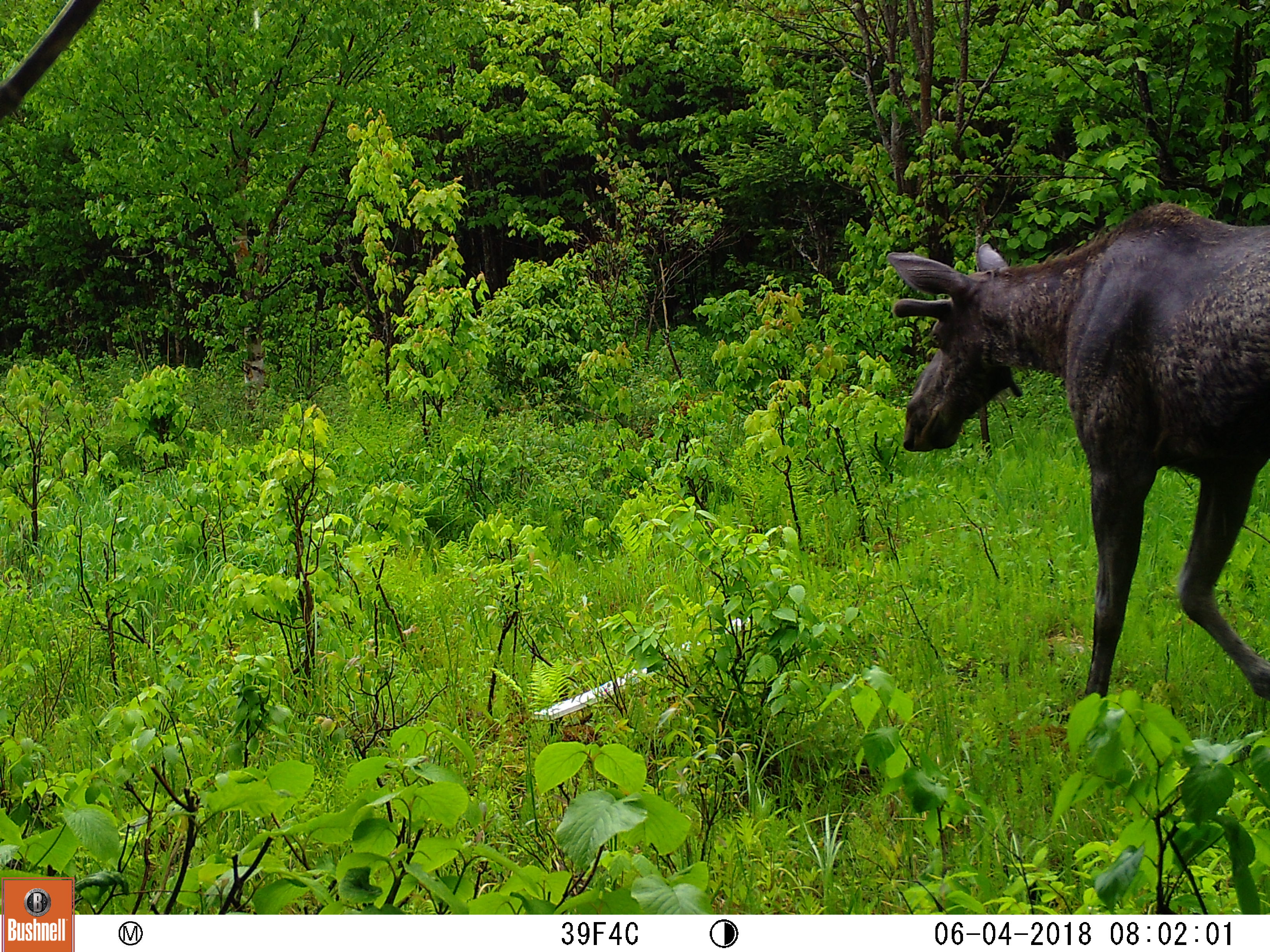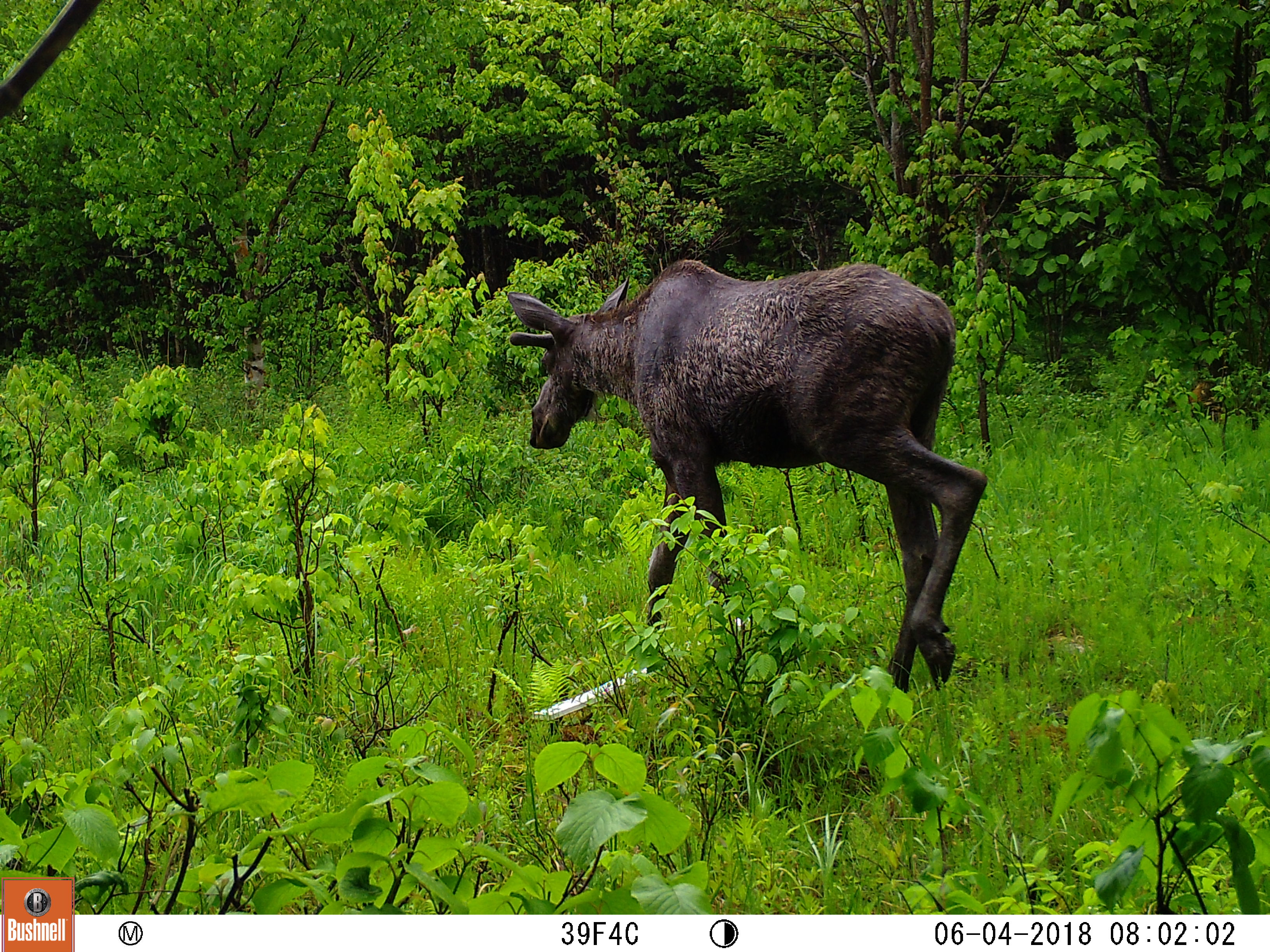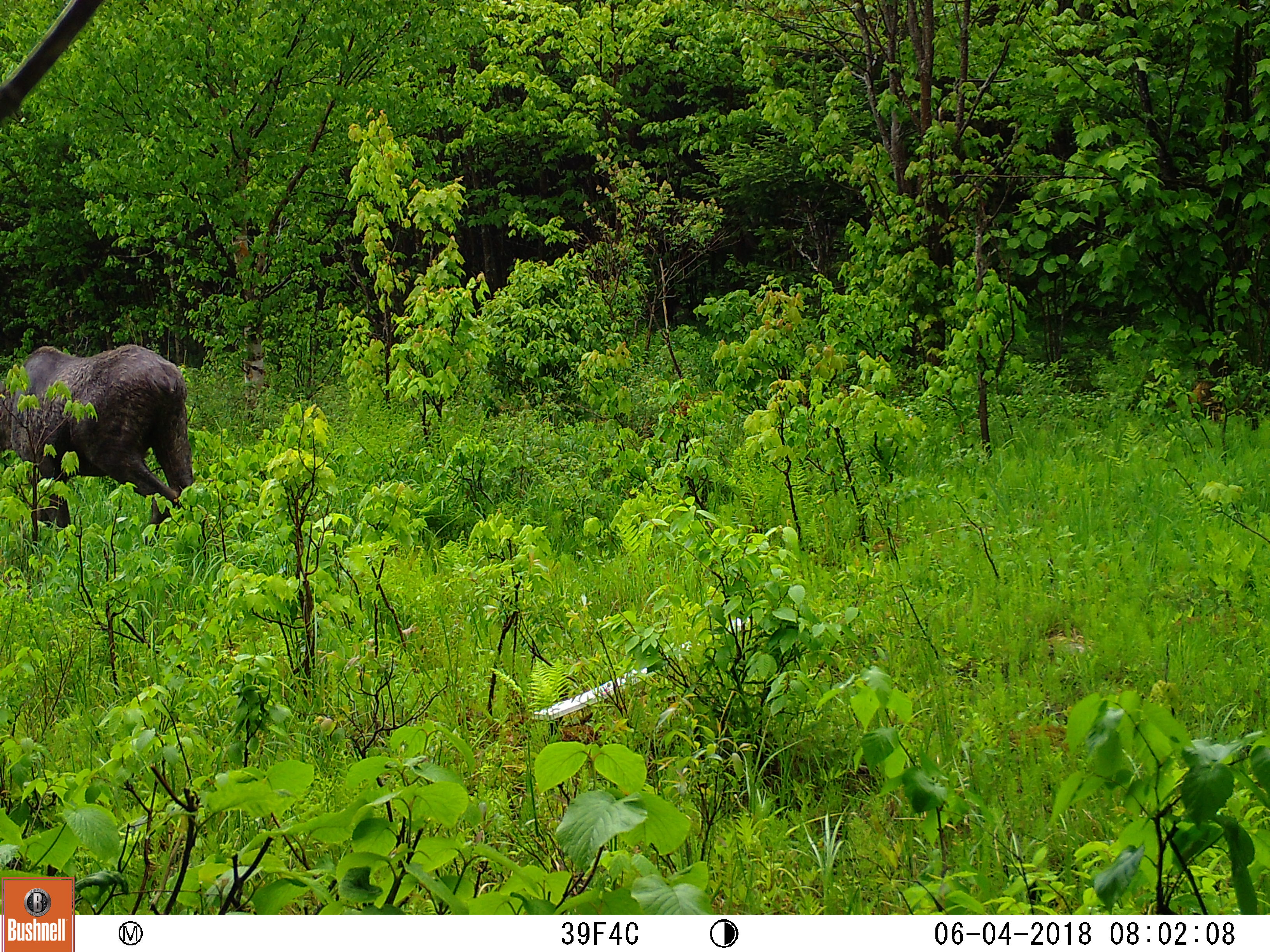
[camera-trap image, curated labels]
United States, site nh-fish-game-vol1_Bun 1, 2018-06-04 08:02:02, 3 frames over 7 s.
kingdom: Animalia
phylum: Chordata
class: Mammalia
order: Artiodactyla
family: Cervidae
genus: Alces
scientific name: Alces alces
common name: moose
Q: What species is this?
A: Moose (Alces alces).